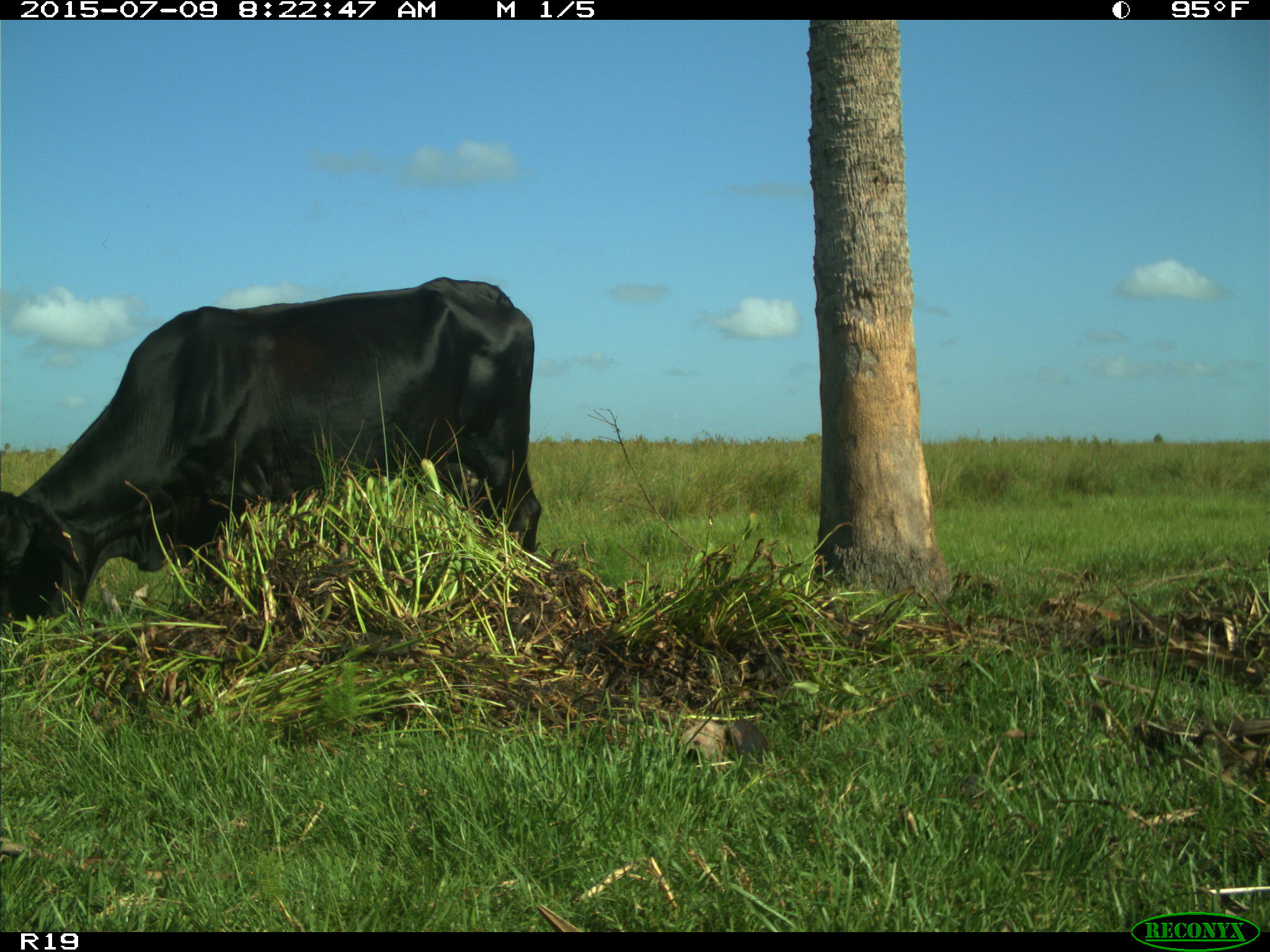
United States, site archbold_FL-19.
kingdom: Animalia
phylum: Chordata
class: Mammalia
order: Artiodactyla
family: Bovidae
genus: Bos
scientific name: Bos taurus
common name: domestic cow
Bos taurus (domestic cow).